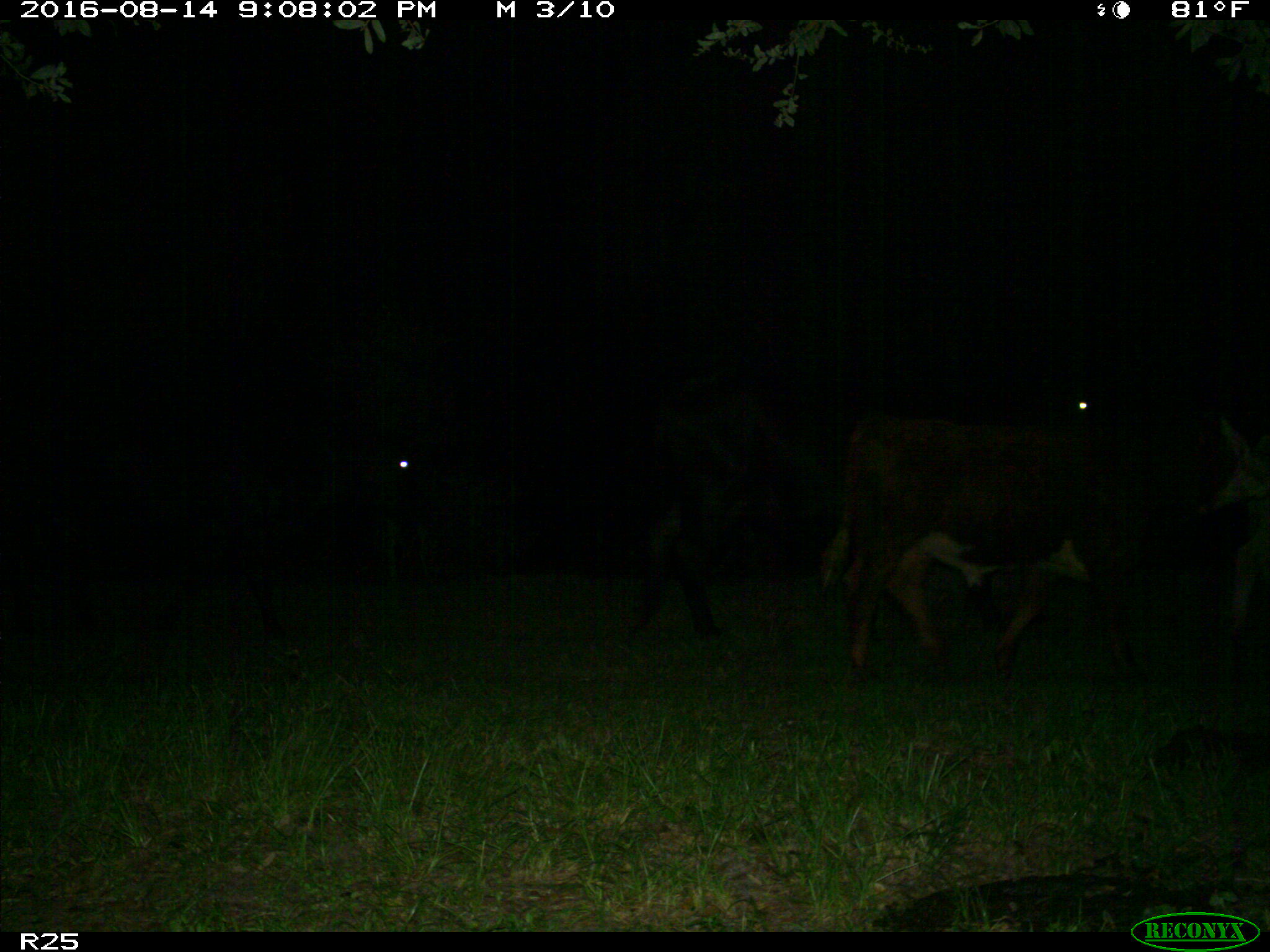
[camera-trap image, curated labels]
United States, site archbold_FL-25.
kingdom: Animalia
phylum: Chordata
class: Mammalia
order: Artiodactyla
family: Bovidae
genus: Bos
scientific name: Bos taurus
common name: domestic cow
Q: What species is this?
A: Bos taurus (domestic cow).